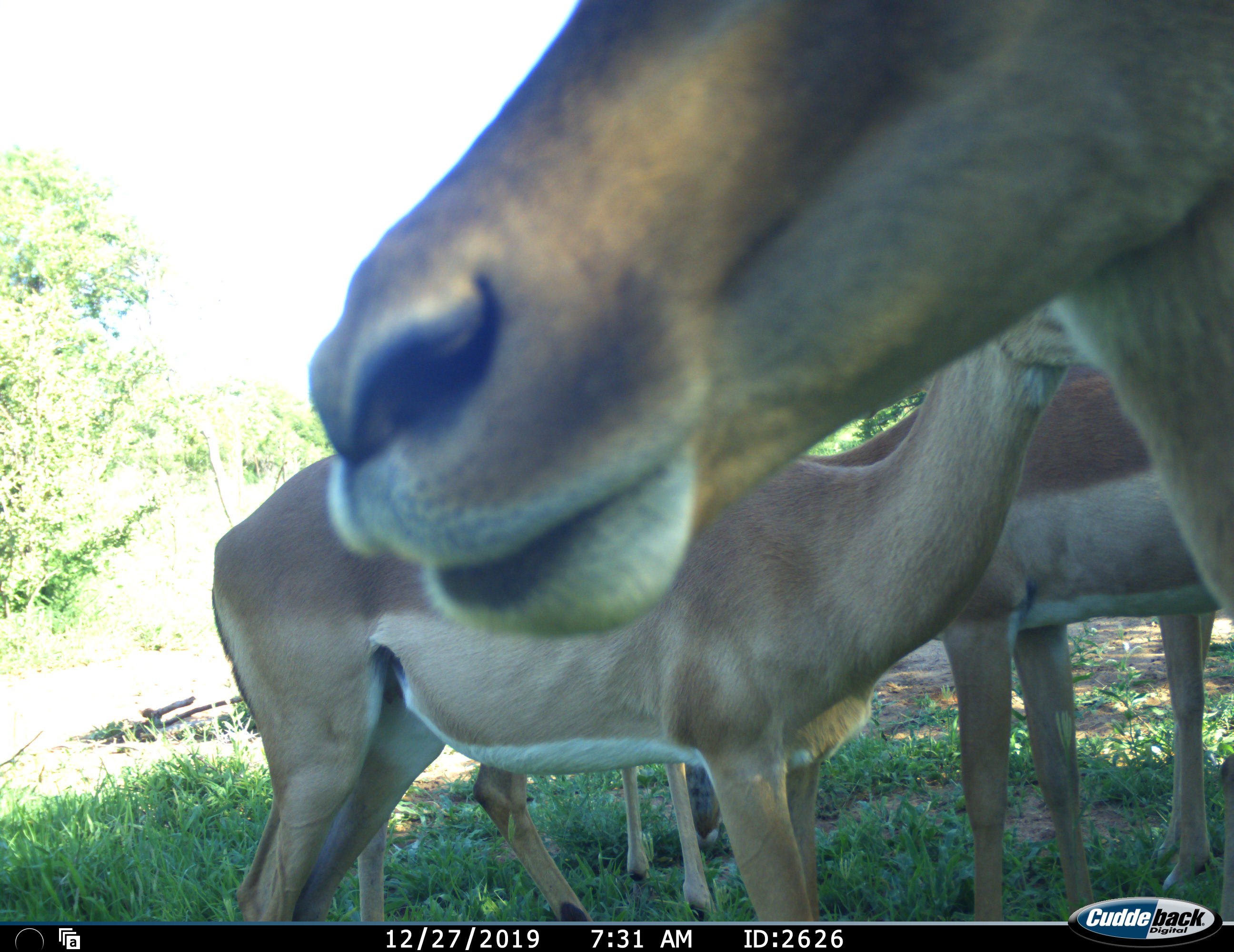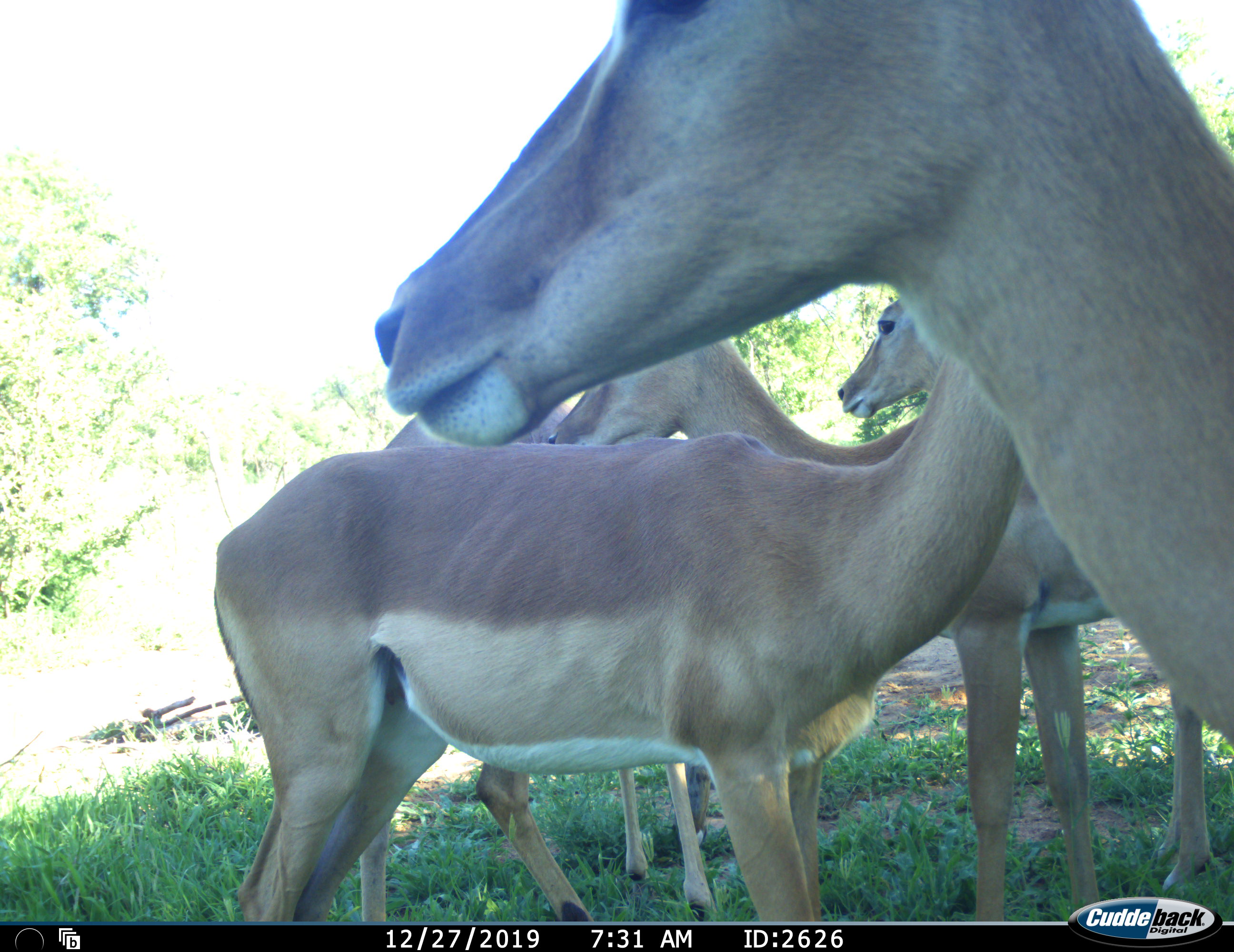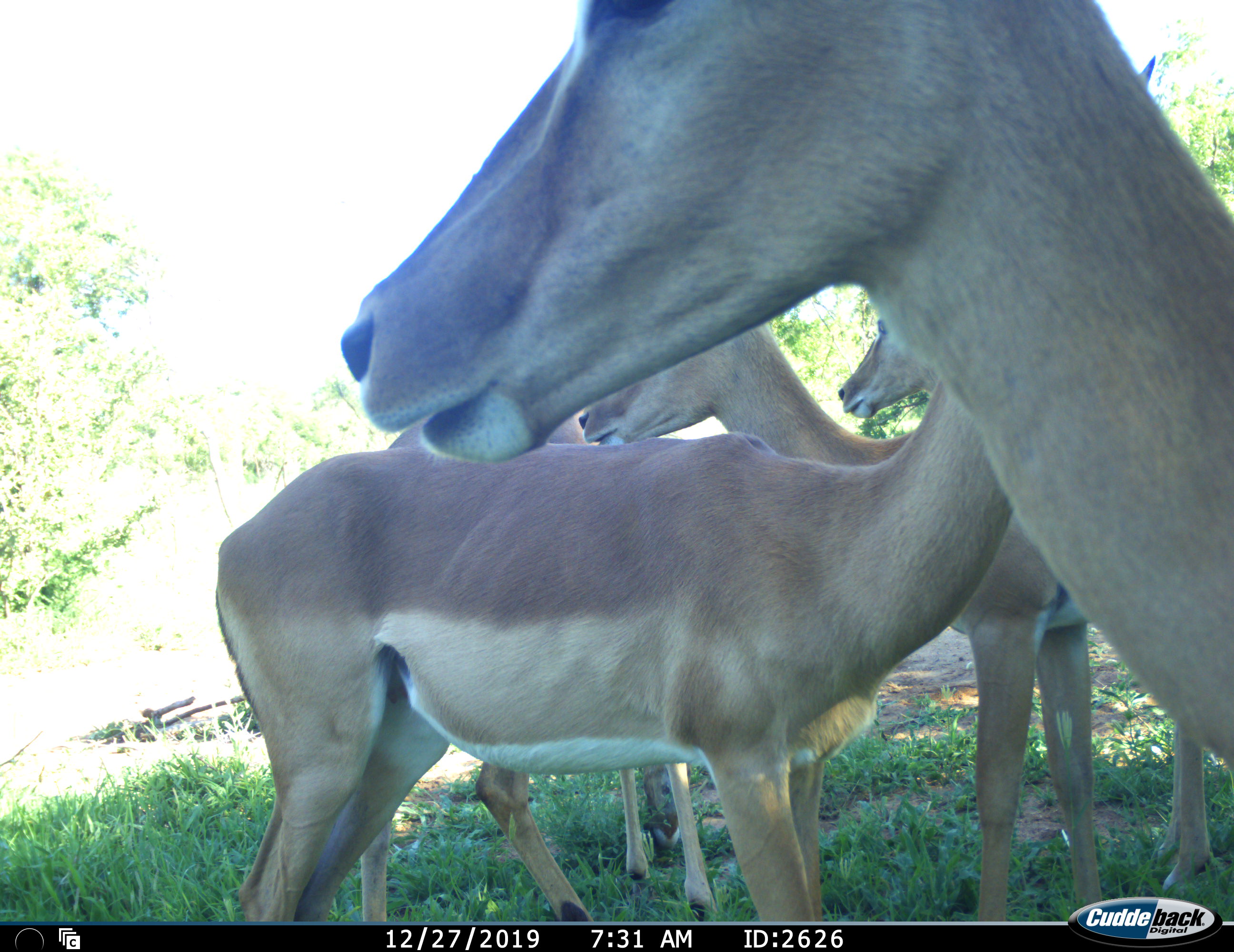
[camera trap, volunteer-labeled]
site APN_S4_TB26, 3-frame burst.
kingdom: Animalia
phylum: Chordata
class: Mammalia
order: Artiodactyla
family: Bovidae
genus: Aepyceros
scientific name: Aepyceros melampus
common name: impala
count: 5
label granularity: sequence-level